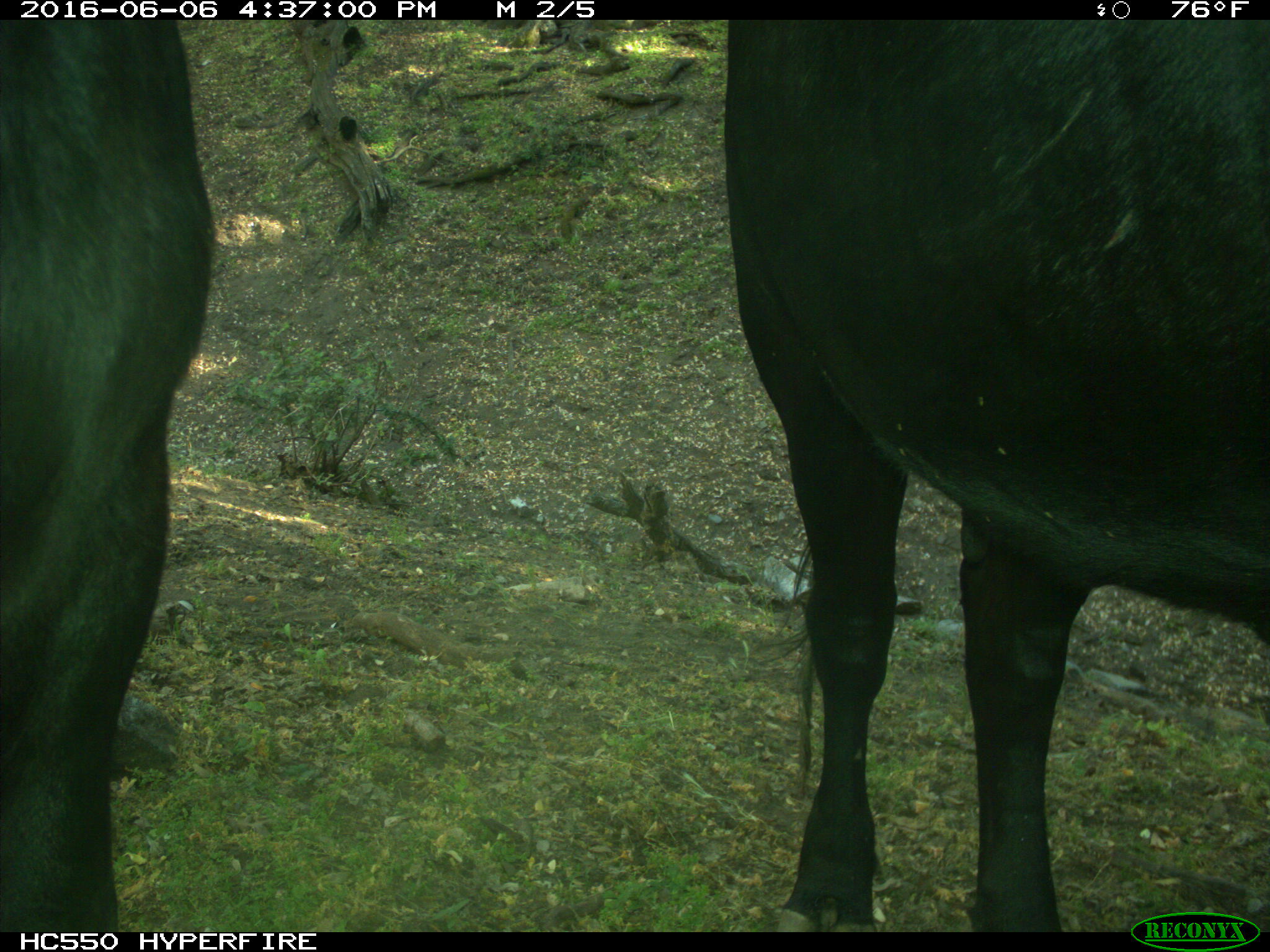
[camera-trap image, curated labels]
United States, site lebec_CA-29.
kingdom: Animalia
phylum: Chordata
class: Mammalia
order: Artiodactyla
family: Bovidae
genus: Bos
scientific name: Bos taurus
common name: domestic cow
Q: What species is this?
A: Bos taurus (domestic cow).